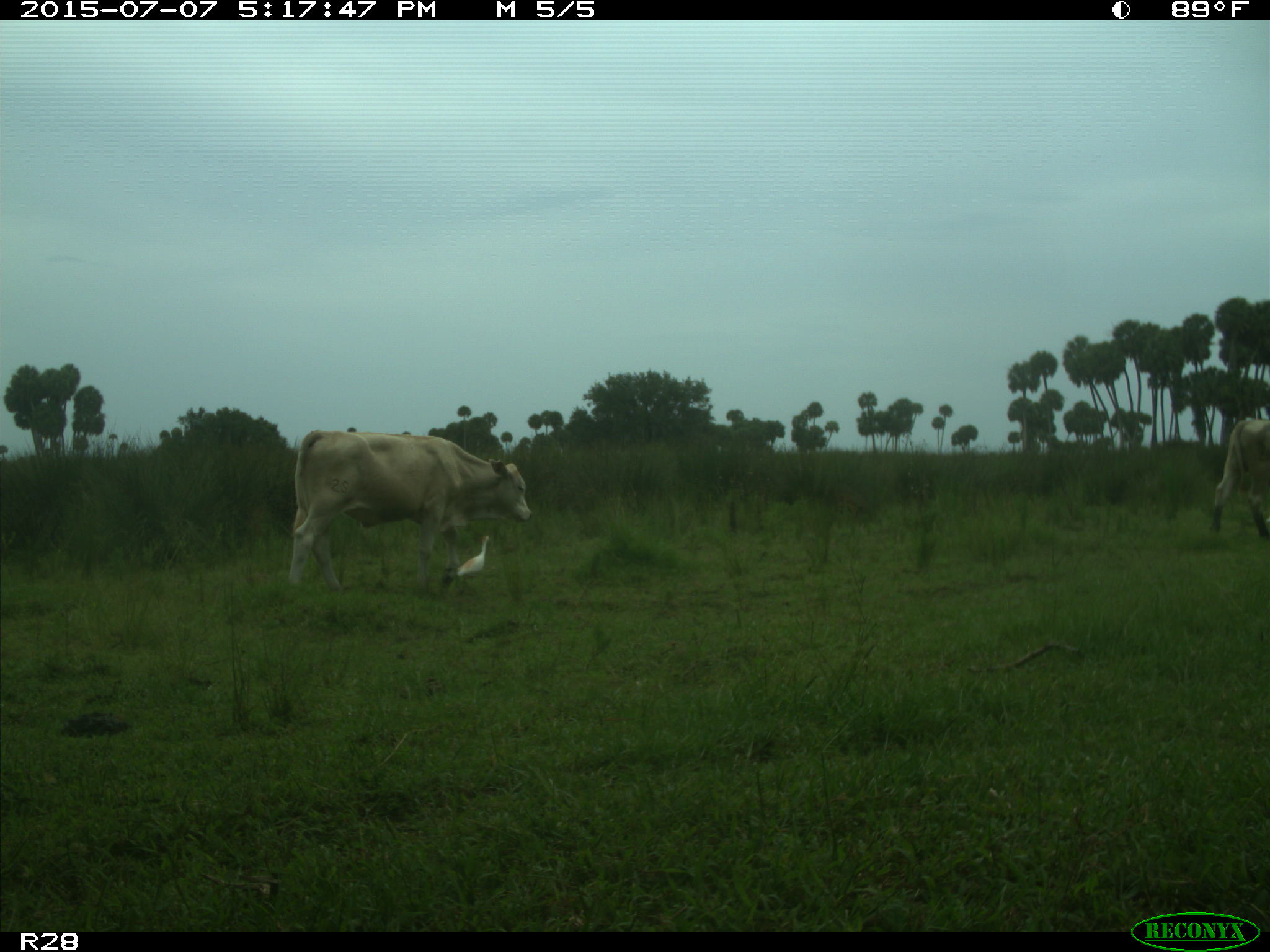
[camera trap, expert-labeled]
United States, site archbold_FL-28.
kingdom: Animalia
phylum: Chordata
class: Mammalia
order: Artiodactyla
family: Bovidae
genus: Bos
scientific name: Bos taurus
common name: domestic cow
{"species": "Bos taurus (domestic cow)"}